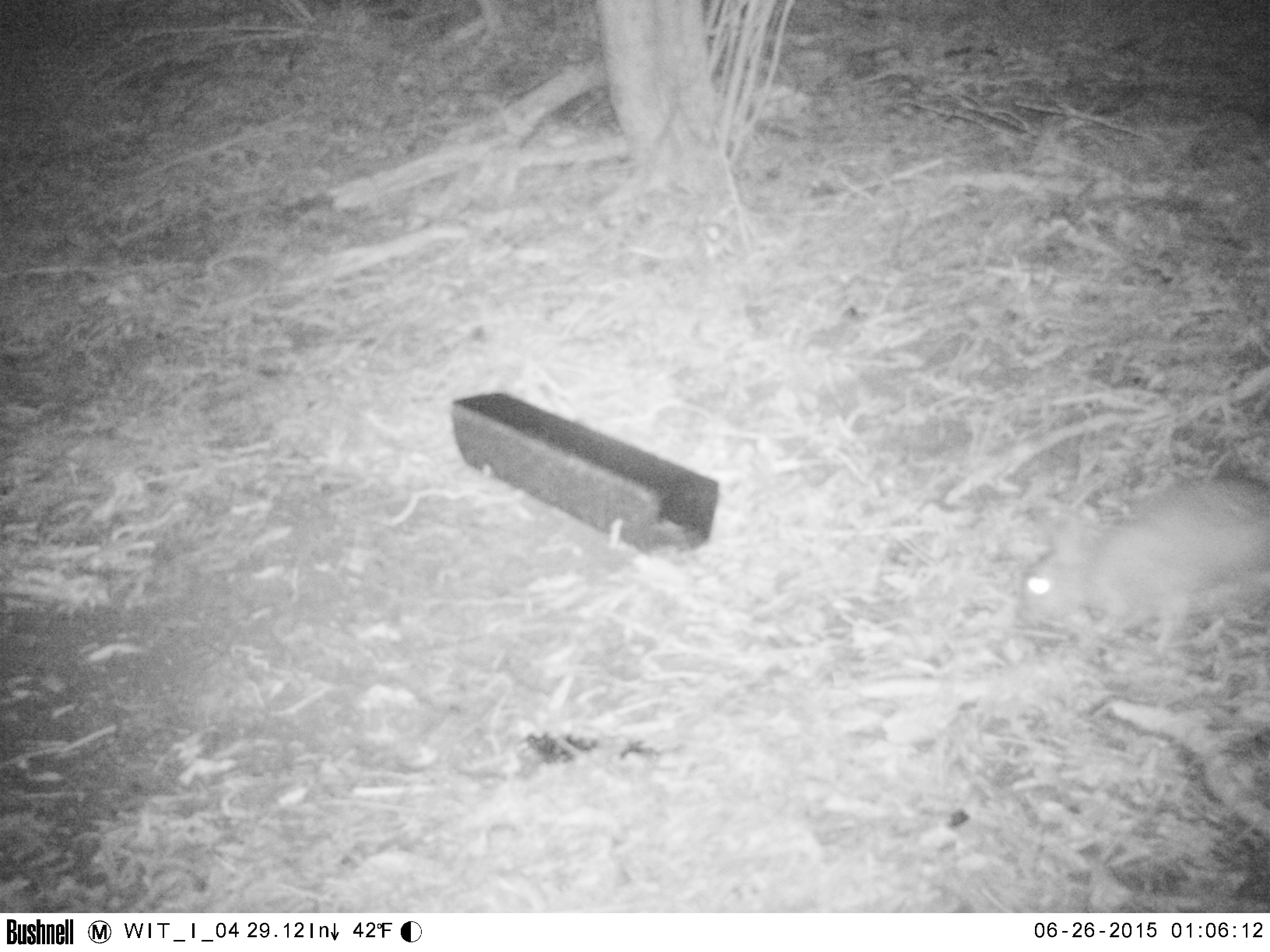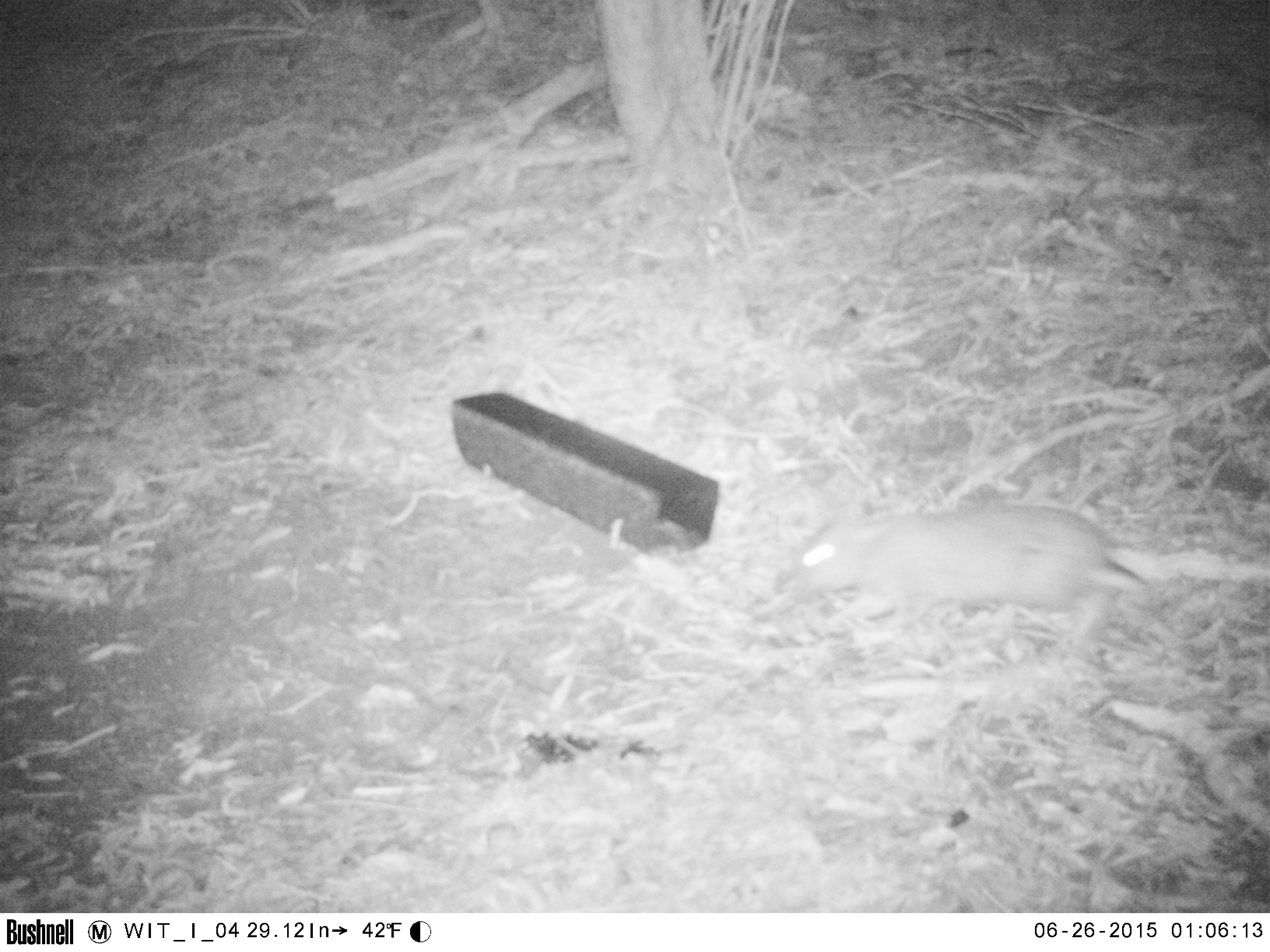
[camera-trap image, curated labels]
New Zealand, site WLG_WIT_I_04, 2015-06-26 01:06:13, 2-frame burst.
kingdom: Animalia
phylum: Chordata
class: Mammalia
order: Lagomorpha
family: Leporidae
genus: Oryctolagus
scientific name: Oryctolagus cuniculus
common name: european rabbit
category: rabbit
Rabbit (european rabbit) (Oryctolagus cuniculus).